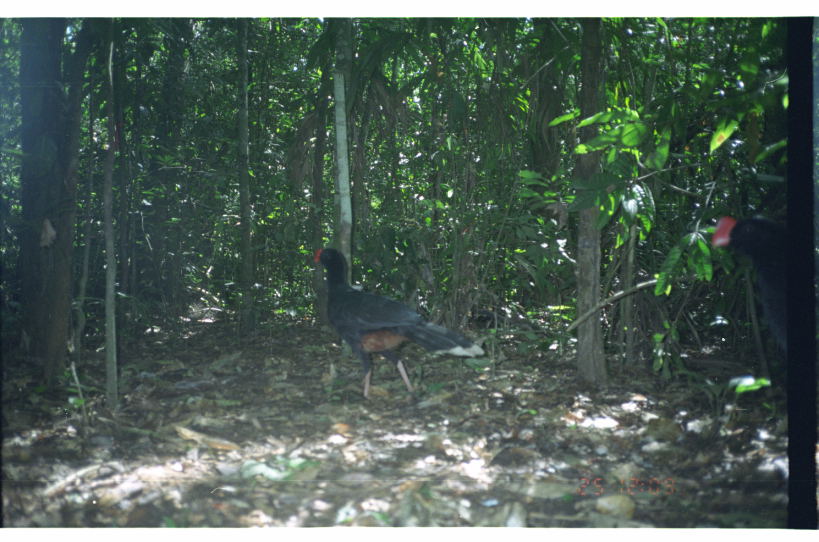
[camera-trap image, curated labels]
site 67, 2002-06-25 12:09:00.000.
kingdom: Animalia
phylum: Chordata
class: Aves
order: Galliformes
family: Cracidae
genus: Mitu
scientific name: Mitu tuberosum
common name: razor-billed curassow